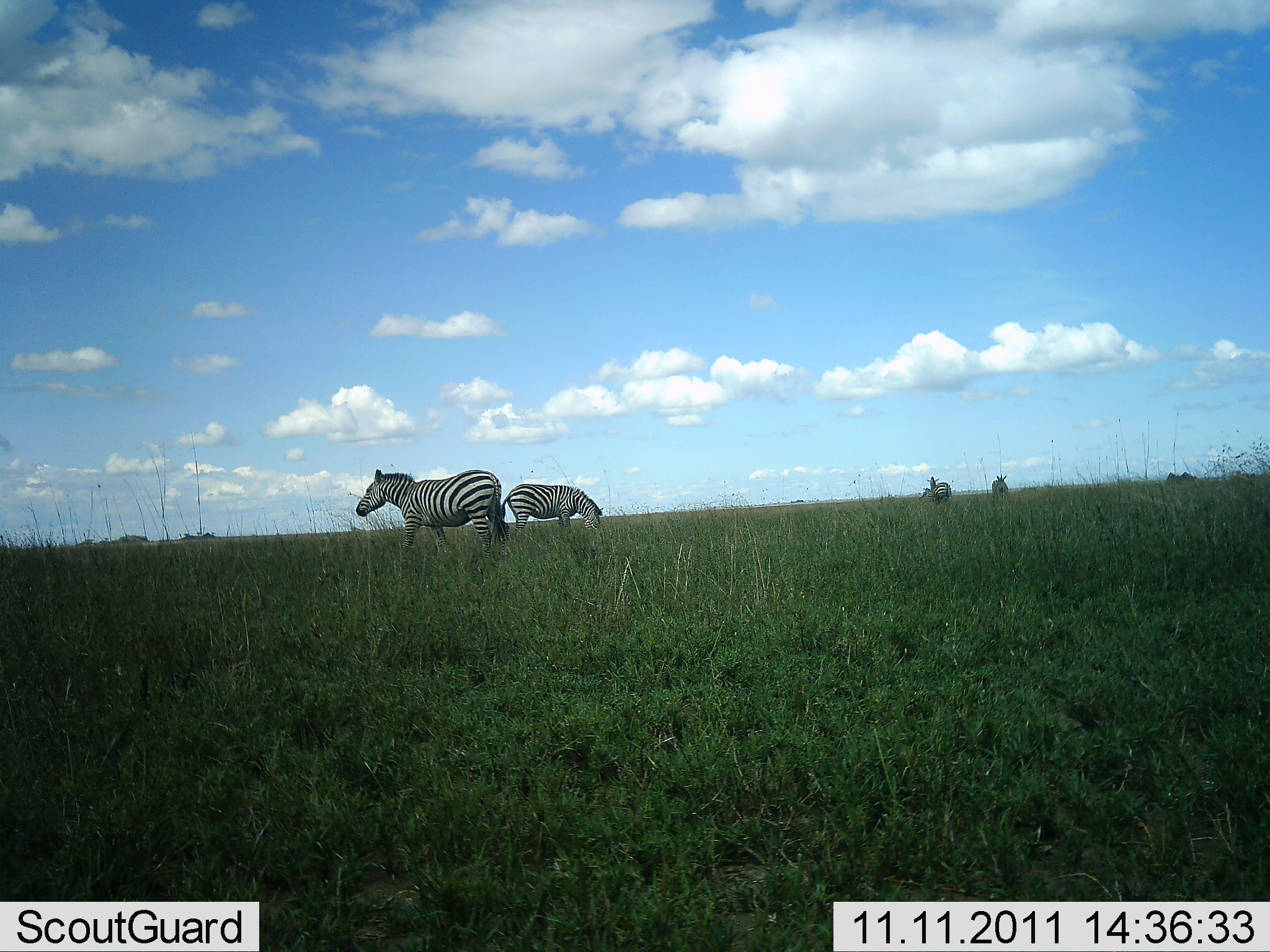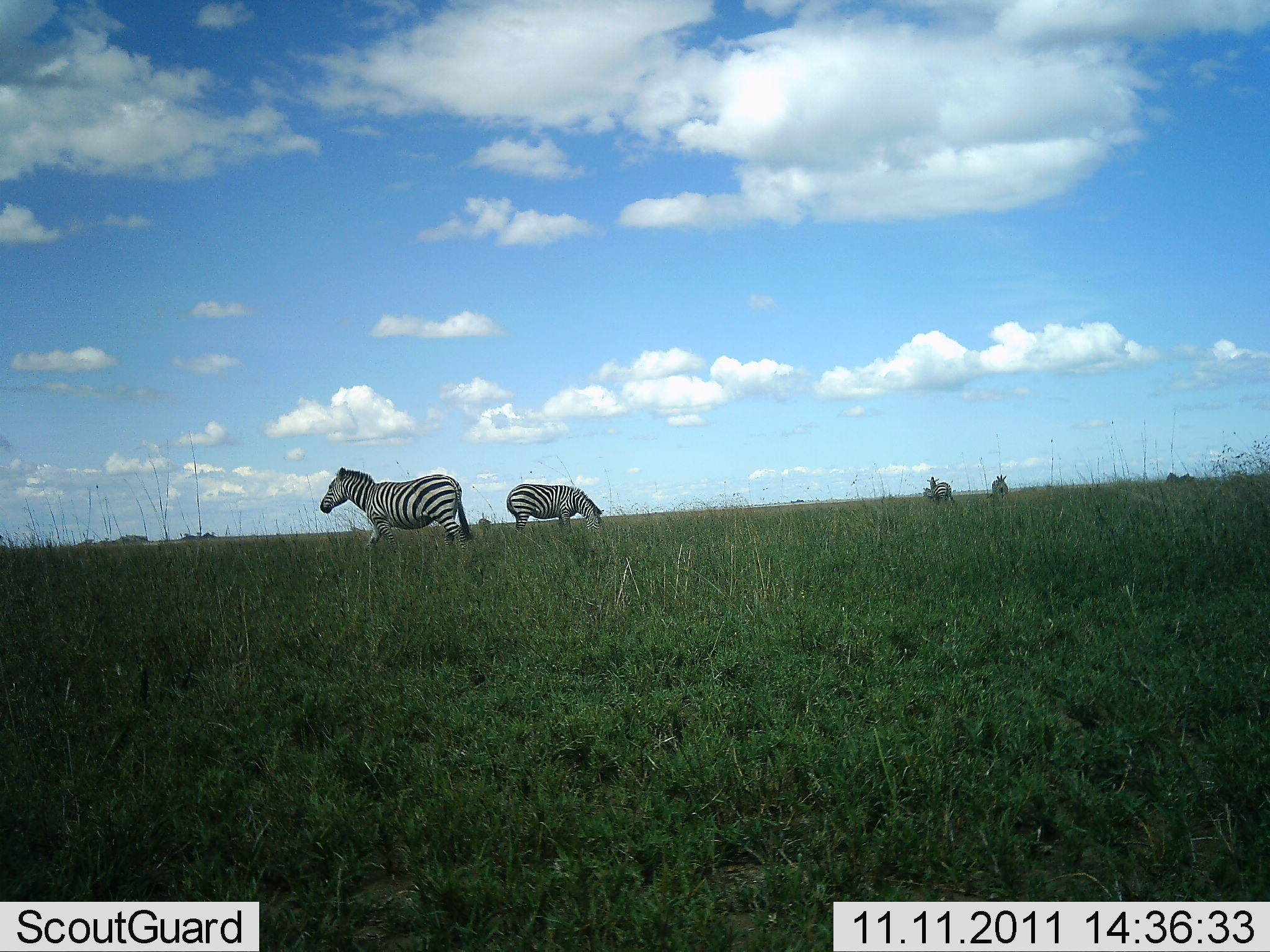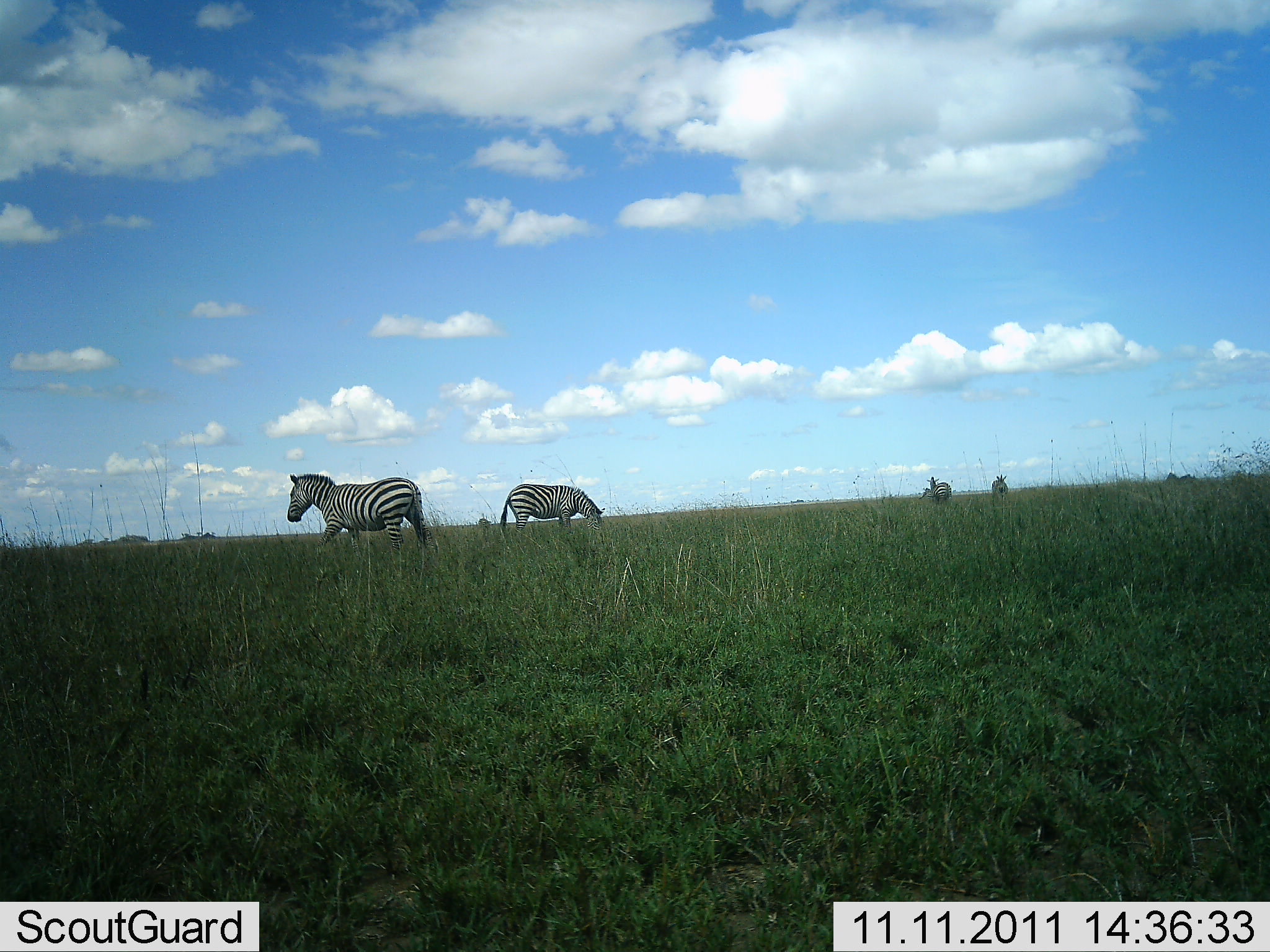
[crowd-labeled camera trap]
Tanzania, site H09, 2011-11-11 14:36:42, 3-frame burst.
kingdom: Animalia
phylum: Chordata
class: Mammalia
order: Perissodactyla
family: Equidae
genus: Equus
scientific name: Equus quagga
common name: plains zebra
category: zebra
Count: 4.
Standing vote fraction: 50%.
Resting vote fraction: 0%.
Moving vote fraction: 71%.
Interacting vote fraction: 0%.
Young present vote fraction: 0%.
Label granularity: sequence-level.